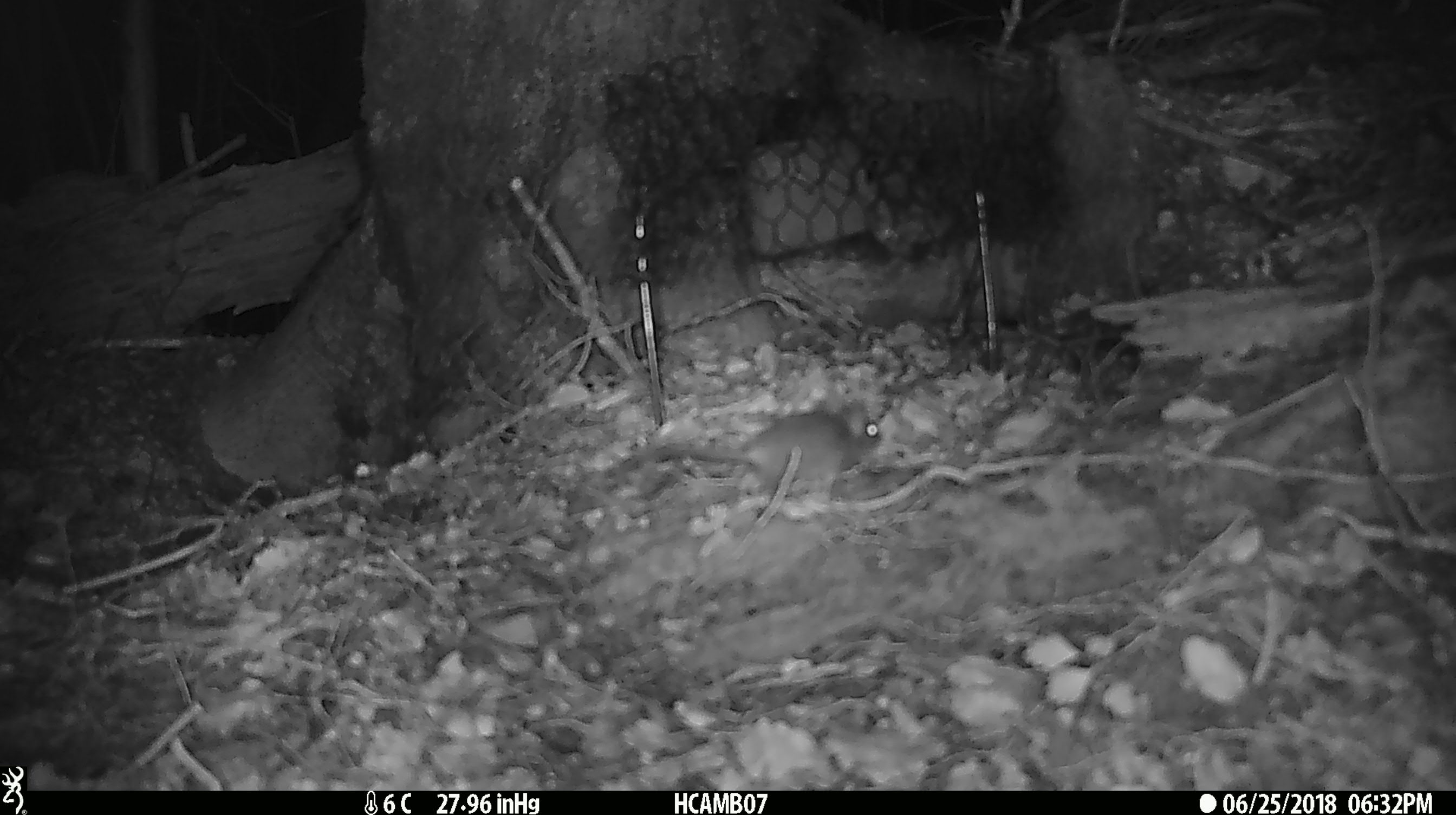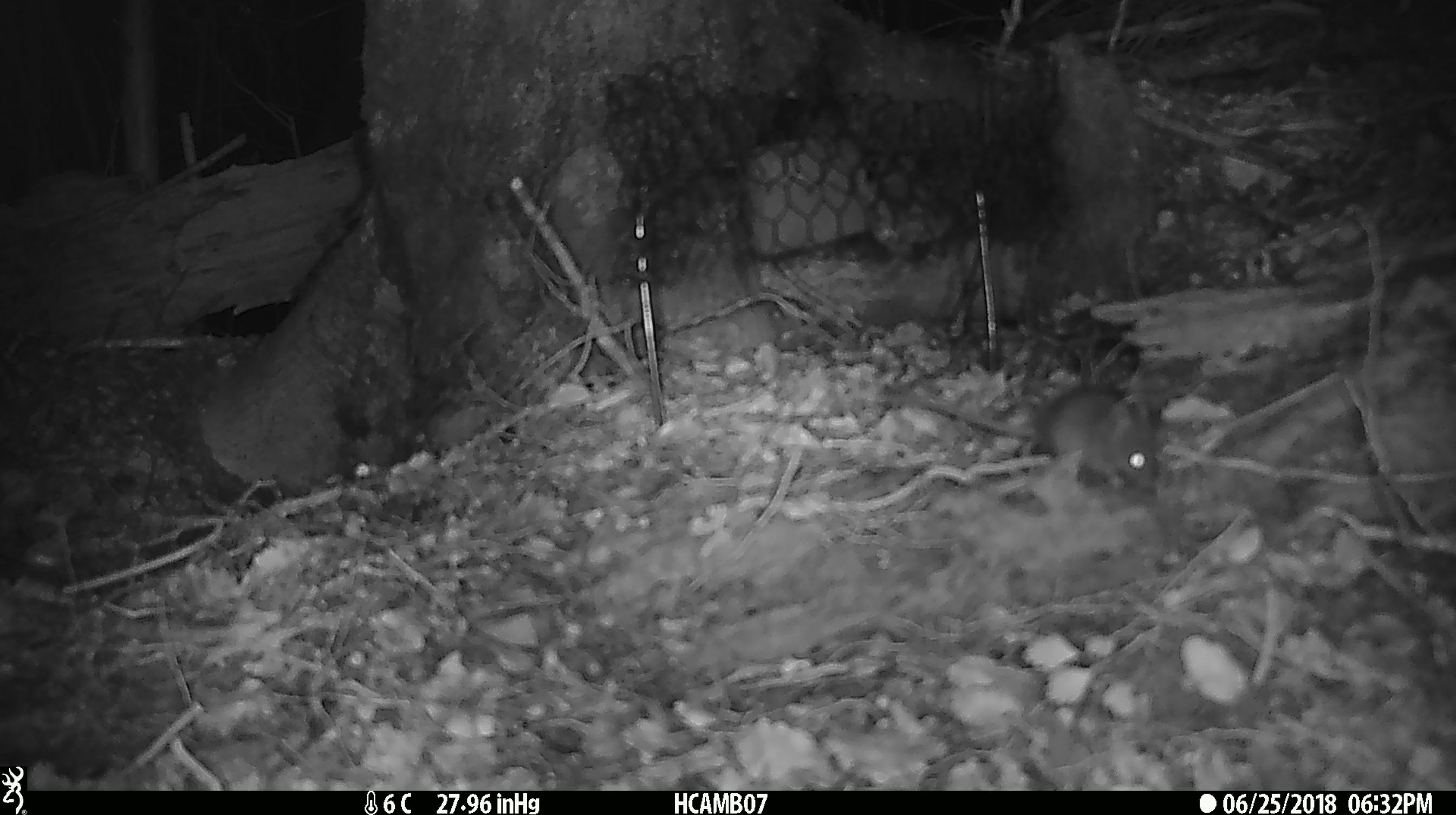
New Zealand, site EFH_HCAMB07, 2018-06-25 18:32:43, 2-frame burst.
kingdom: Animalia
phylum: Chordata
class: Mammalia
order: Rodentia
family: Muridae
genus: Mus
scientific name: Mus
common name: mouse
Mouse (Mus).